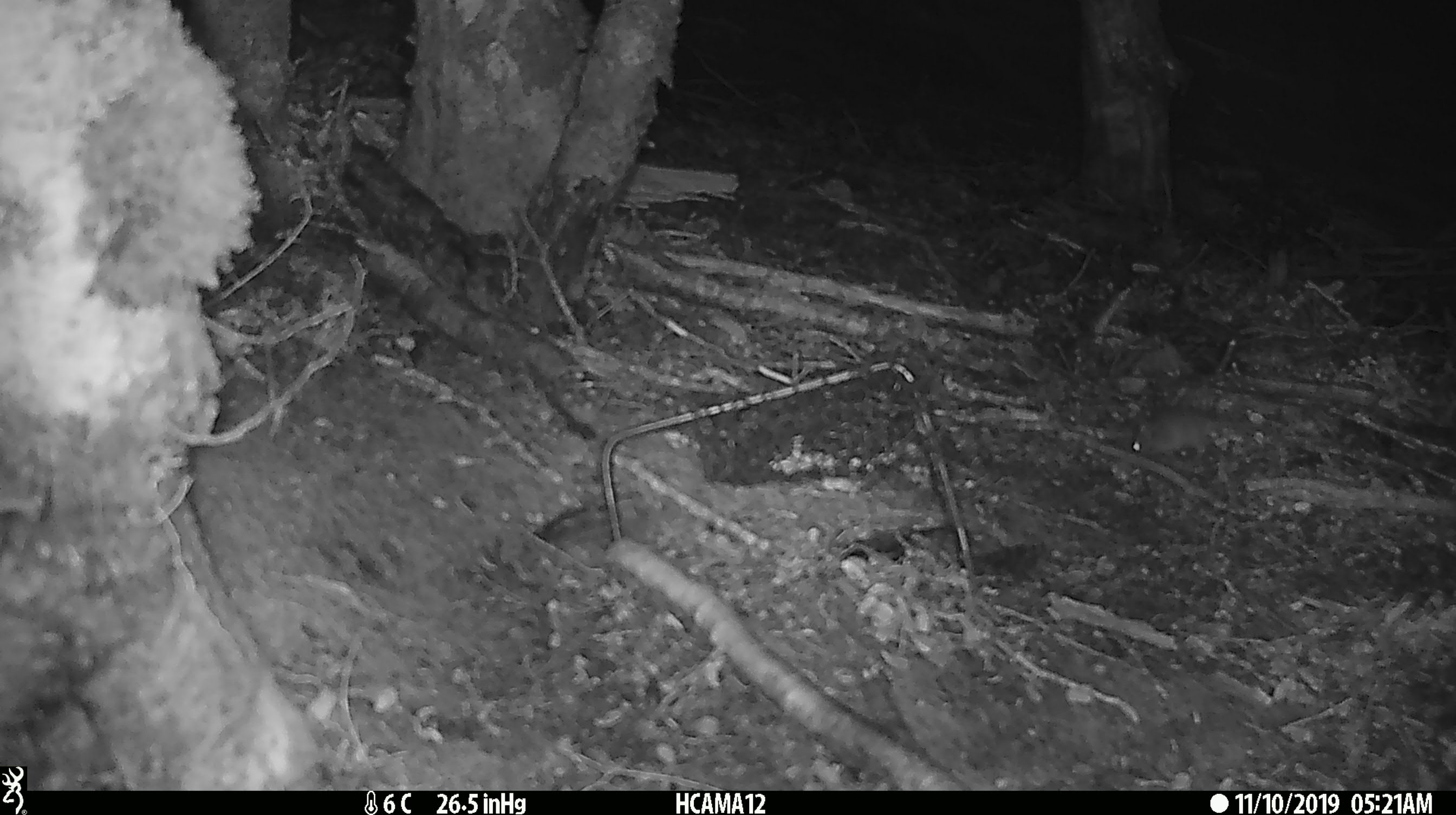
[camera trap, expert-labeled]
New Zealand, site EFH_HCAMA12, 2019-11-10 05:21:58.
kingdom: Animalia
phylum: Chordata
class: Mammalia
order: Rodentia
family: Muridae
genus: Mus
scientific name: Mus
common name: mouse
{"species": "mouse (Mus)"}